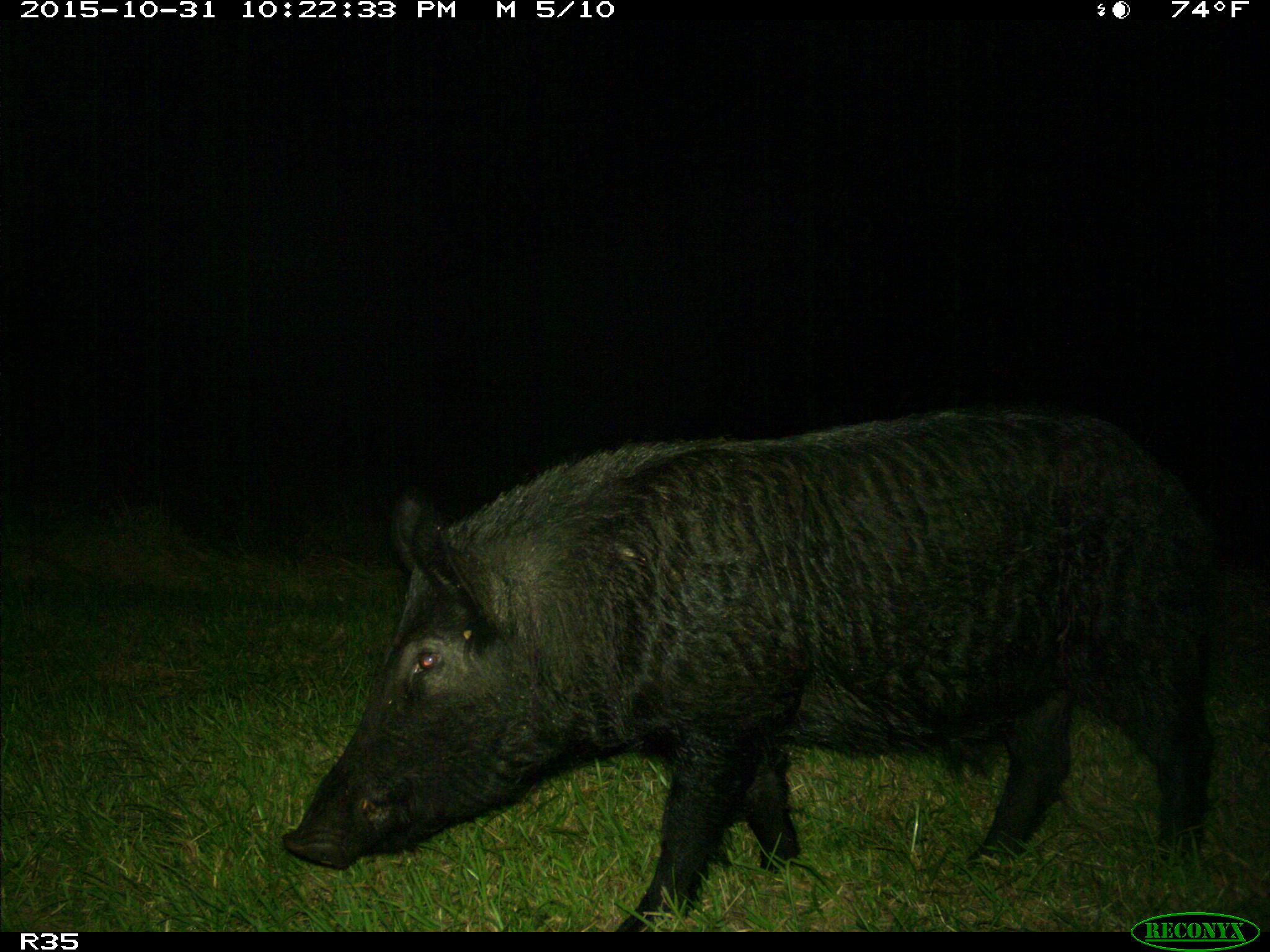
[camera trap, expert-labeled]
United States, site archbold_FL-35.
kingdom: Animalia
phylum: Chordata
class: Mammalia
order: Artiodactyla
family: Suidae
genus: Sus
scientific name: Sus scrofa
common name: wild boar